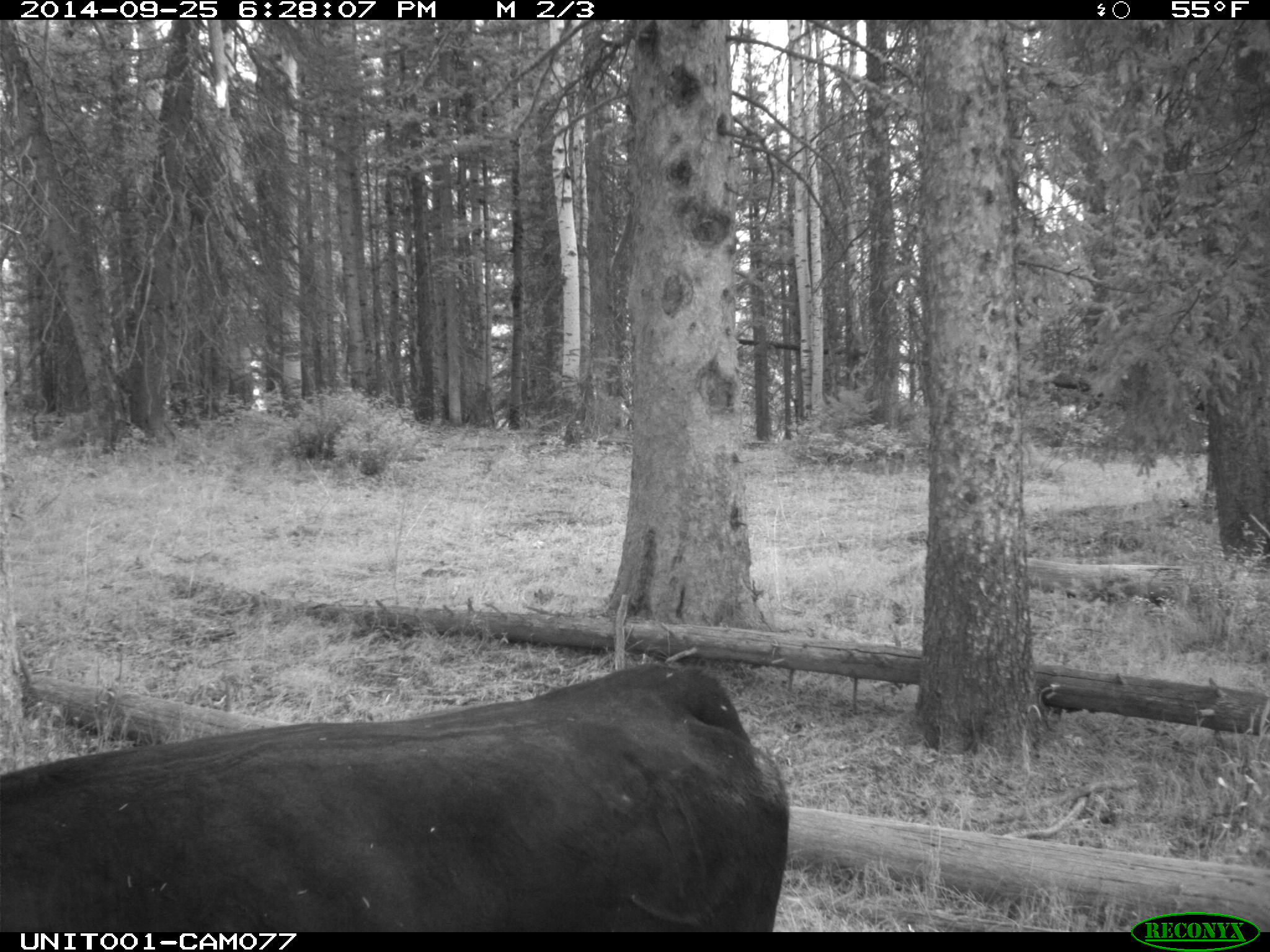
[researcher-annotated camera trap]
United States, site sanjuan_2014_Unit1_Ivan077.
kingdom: Animalia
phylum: Chordata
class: Mammalia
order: Artiodactyla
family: Bovidae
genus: Bos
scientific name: Bos taurus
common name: domestic cow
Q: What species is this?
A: Bos taurus (domestic cow).